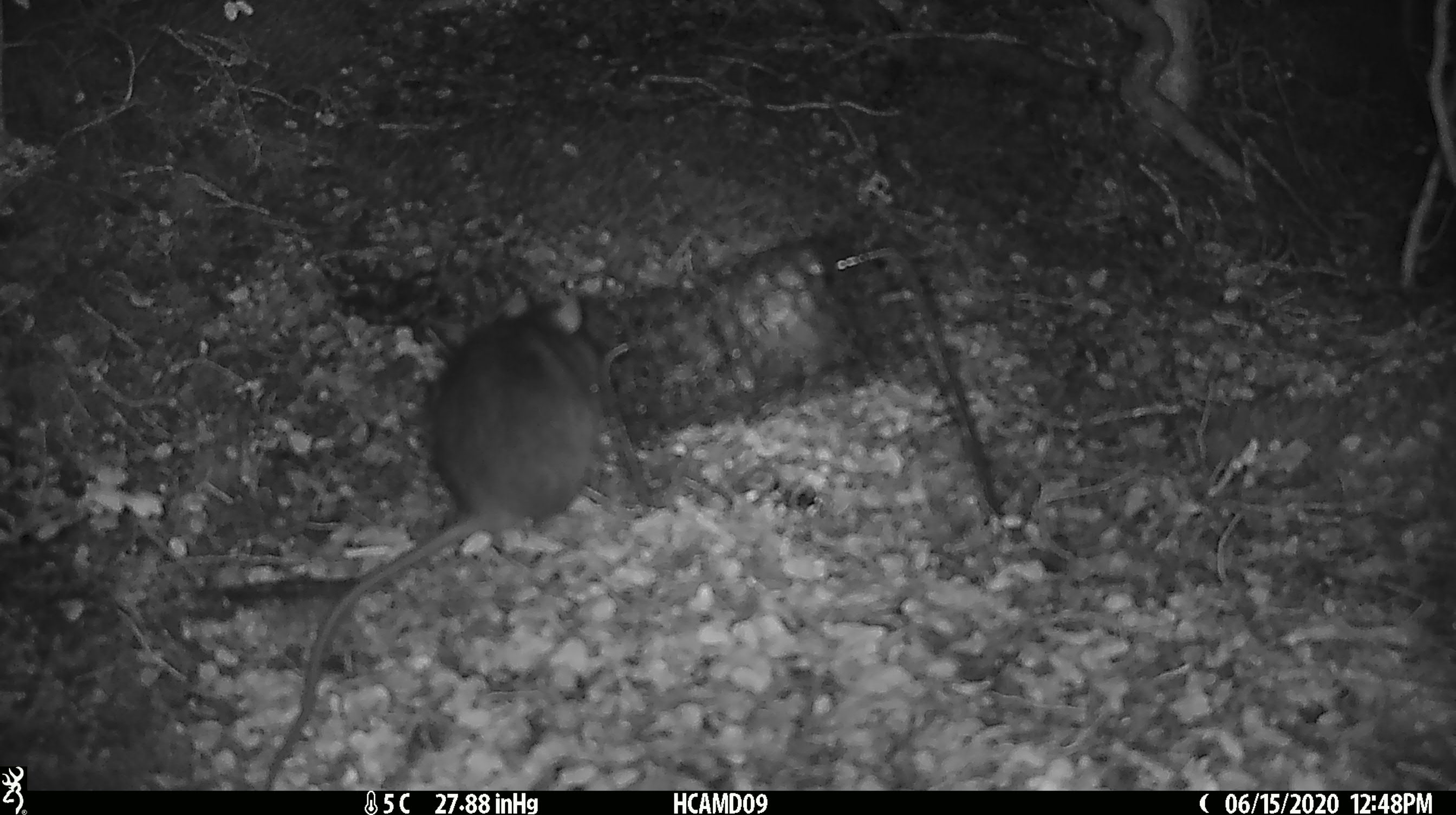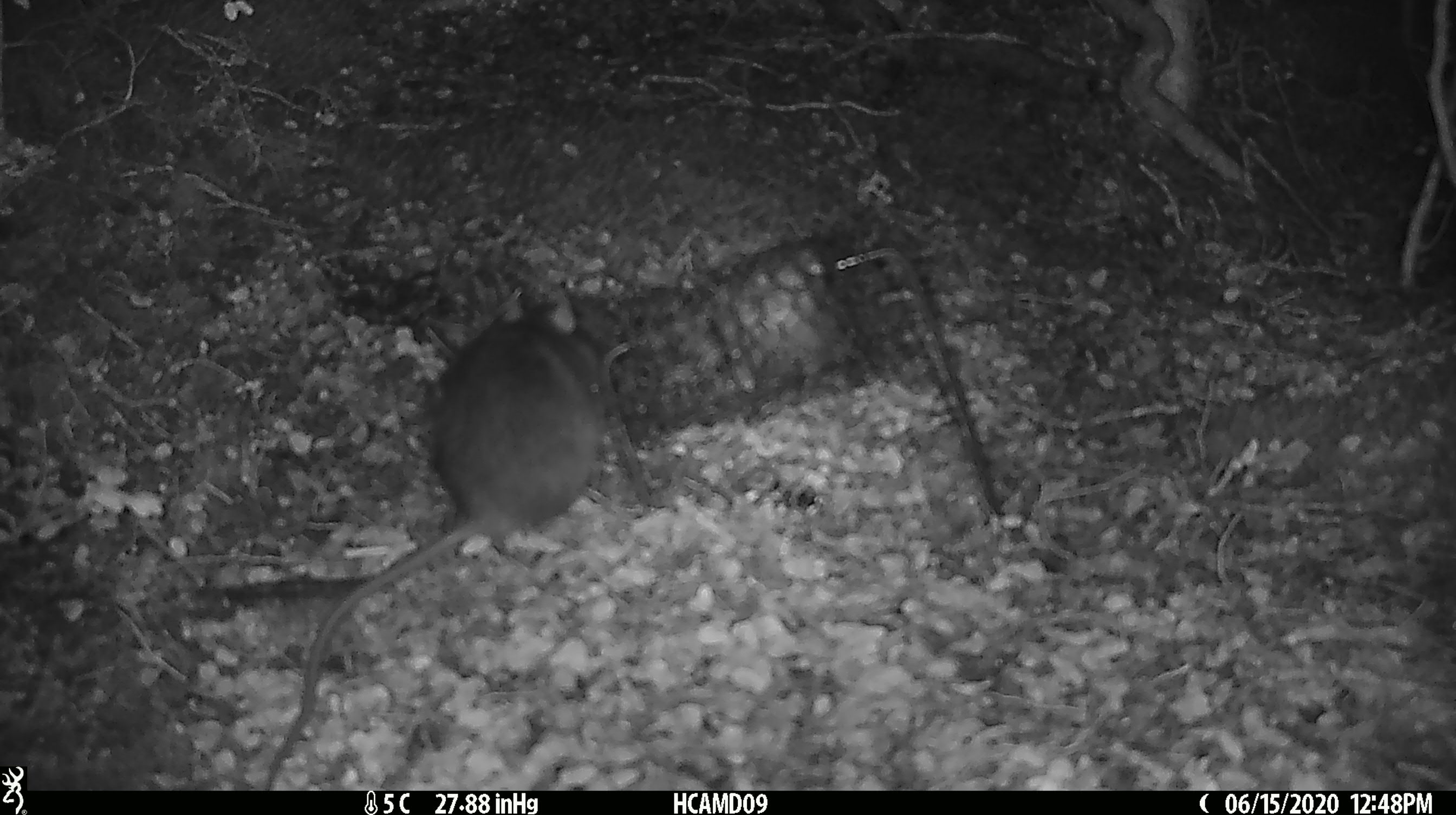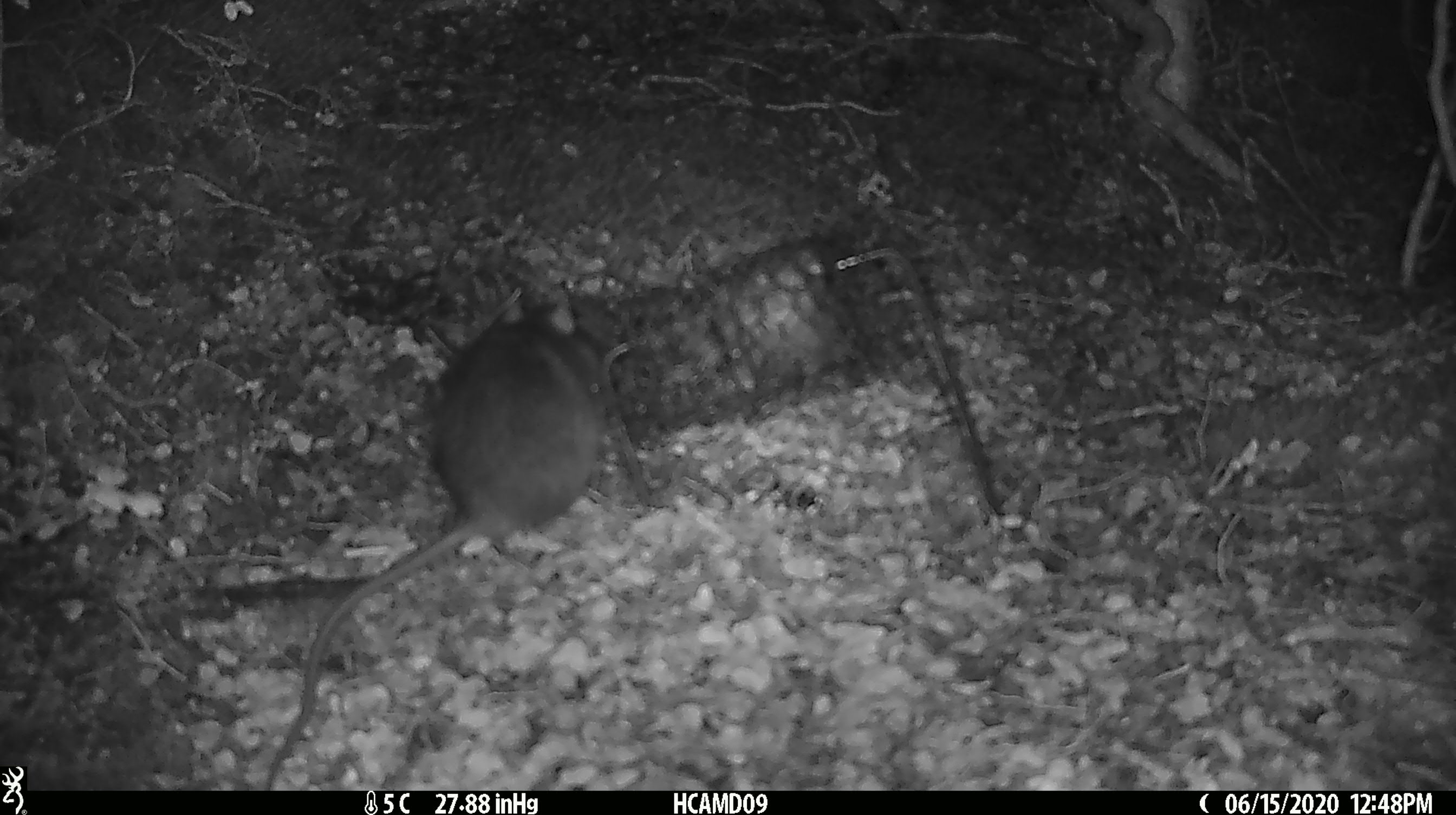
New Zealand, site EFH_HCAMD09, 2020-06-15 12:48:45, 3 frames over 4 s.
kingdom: Animalia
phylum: Chordata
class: Mammalia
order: Rodentia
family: Muridae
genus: Rattus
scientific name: Rattus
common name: rat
Rat (Rattus).